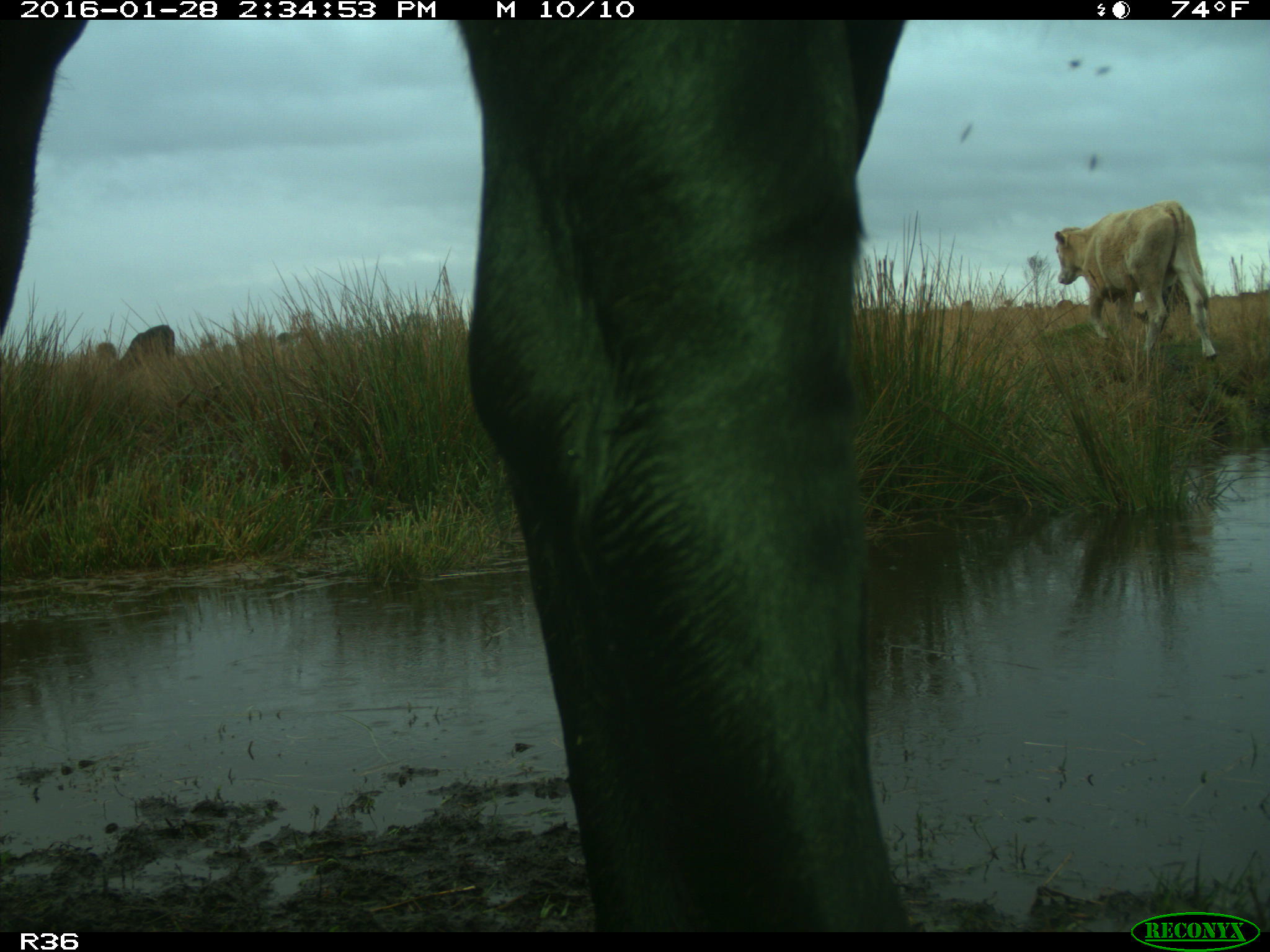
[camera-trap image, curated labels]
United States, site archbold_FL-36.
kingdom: Animalia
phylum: Chordata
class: Mammalia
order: Artiodactyla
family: Bovidae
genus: Bos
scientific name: Bos taurus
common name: domestic cow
Bos taurus (domestic cow).